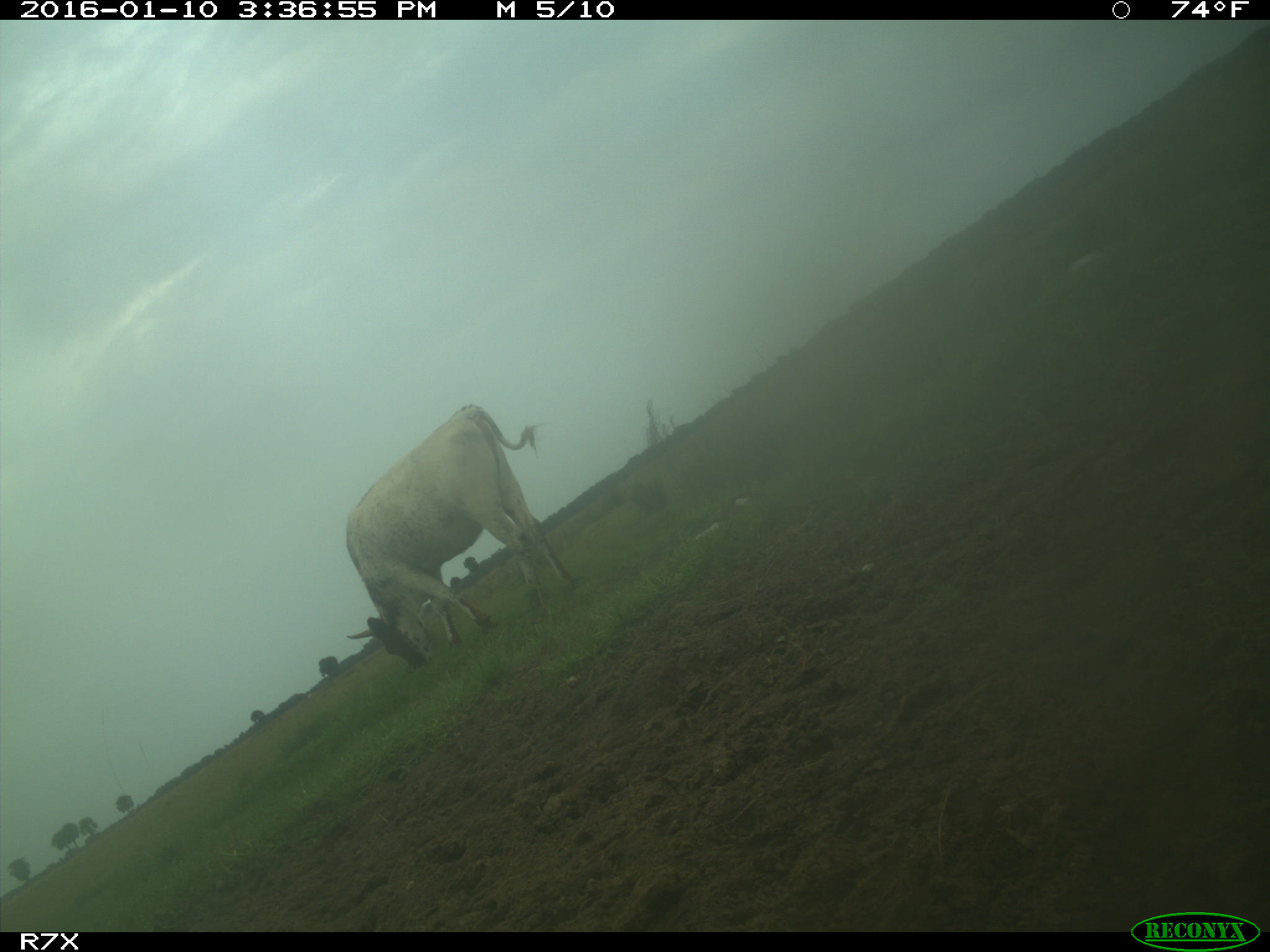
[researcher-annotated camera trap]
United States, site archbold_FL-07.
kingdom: Animalia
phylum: Chordata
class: Mammalia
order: Artiodactyla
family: Bovidae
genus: Bos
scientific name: Bos taurus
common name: domestic cow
Bos taurus (domestic cow).